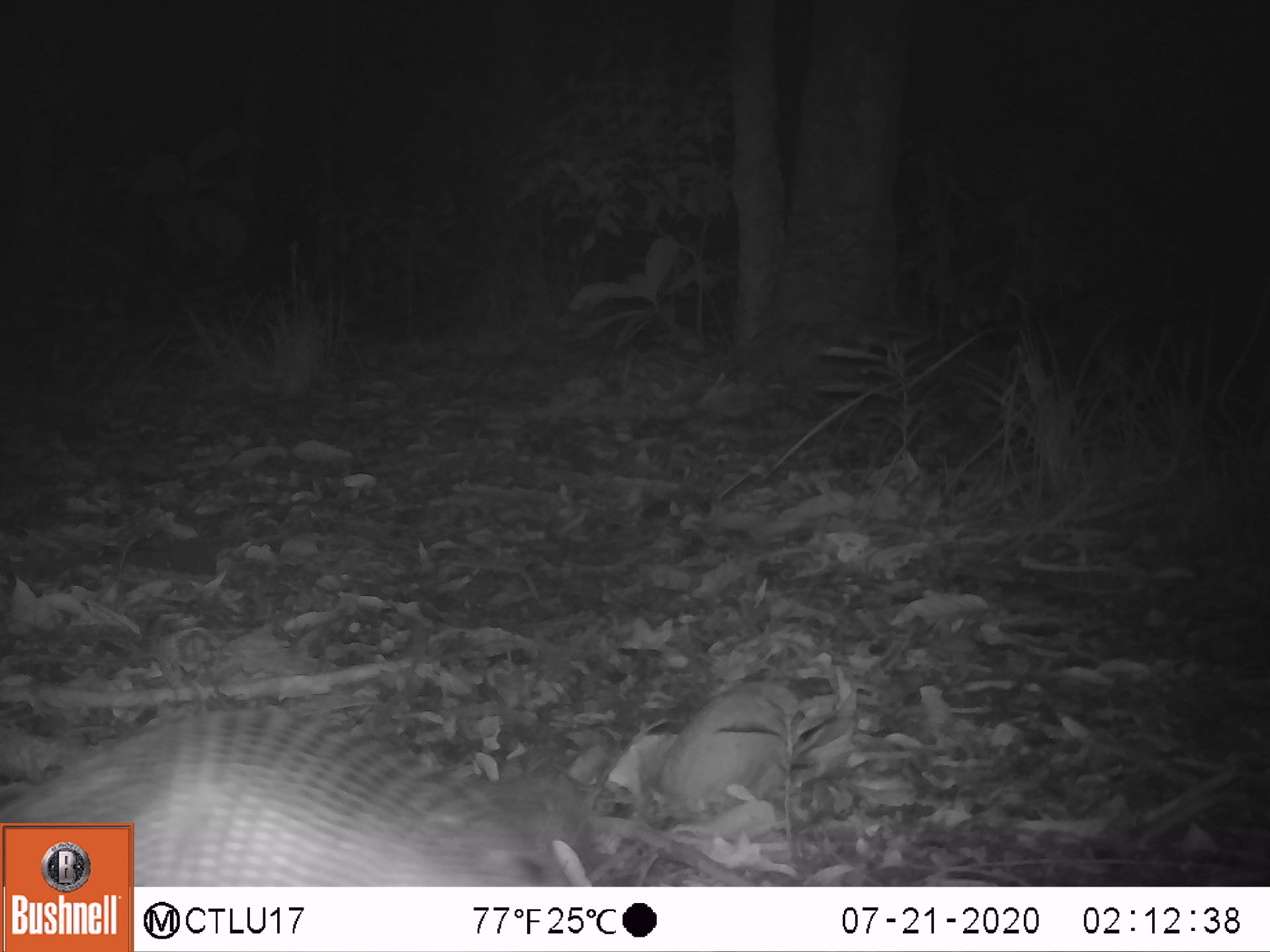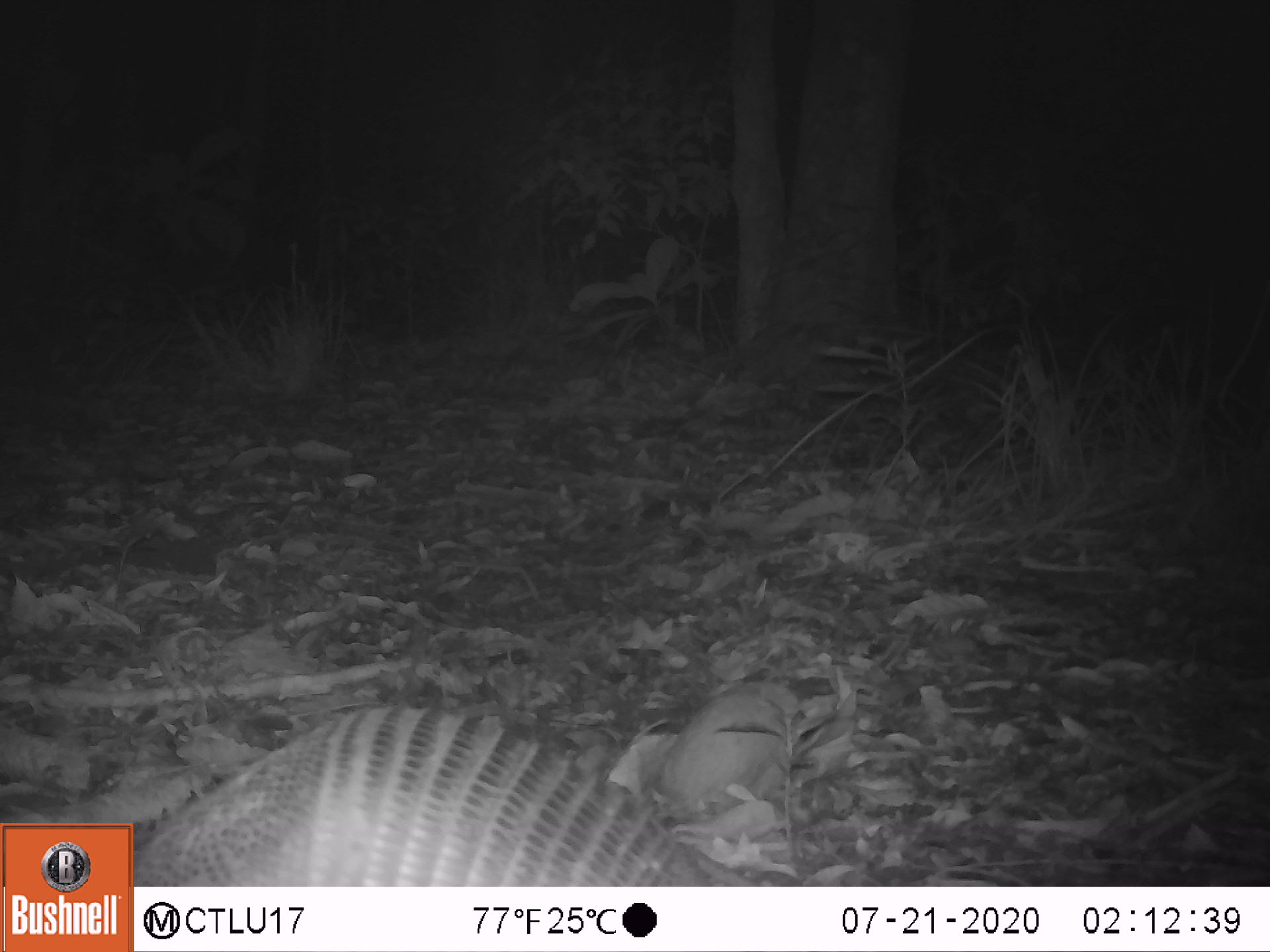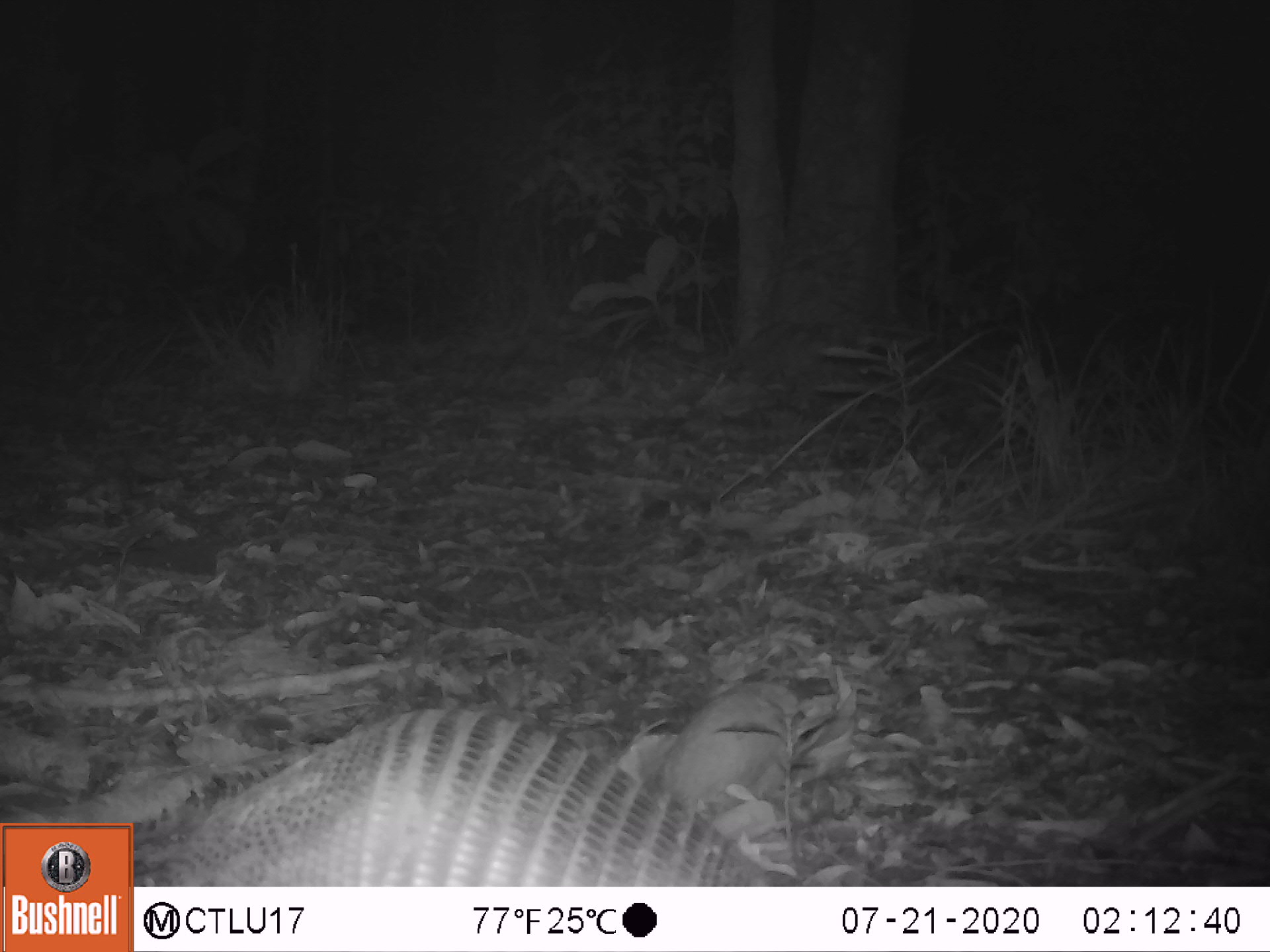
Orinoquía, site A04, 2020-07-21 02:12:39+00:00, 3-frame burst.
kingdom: Animalia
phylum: Chordata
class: Mammalia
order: Cingulata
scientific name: Cingulata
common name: armadillo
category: unknown armadillo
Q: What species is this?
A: Unknown armadillo (armadillo) (Cingulata).